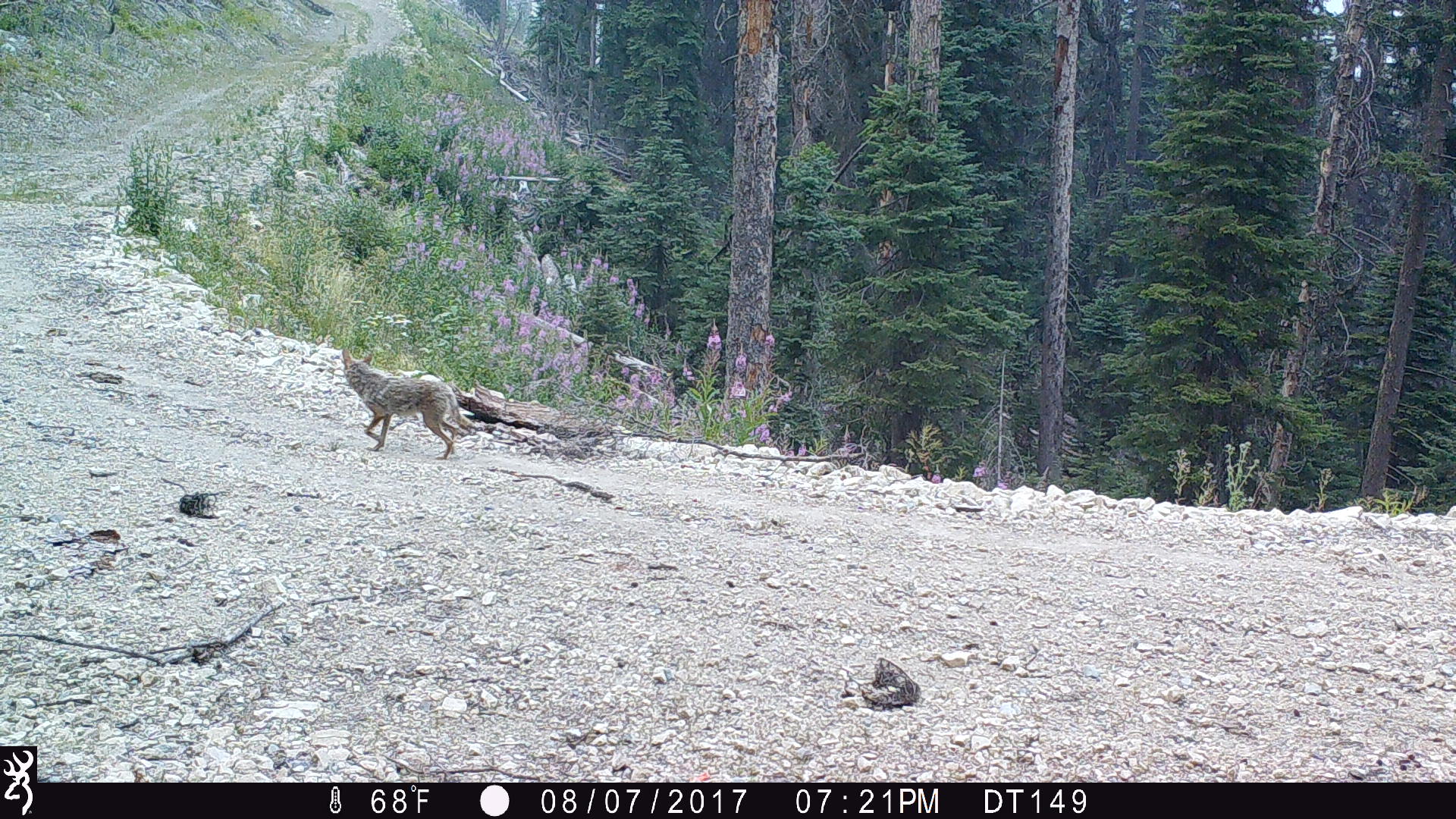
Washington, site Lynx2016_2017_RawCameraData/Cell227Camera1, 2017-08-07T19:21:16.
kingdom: Animalia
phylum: Chordata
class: Mammalia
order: Carnivora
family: Canidae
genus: Canis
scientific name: Canis latrans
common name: coyote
Canis latrans (coyote). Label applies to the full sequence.